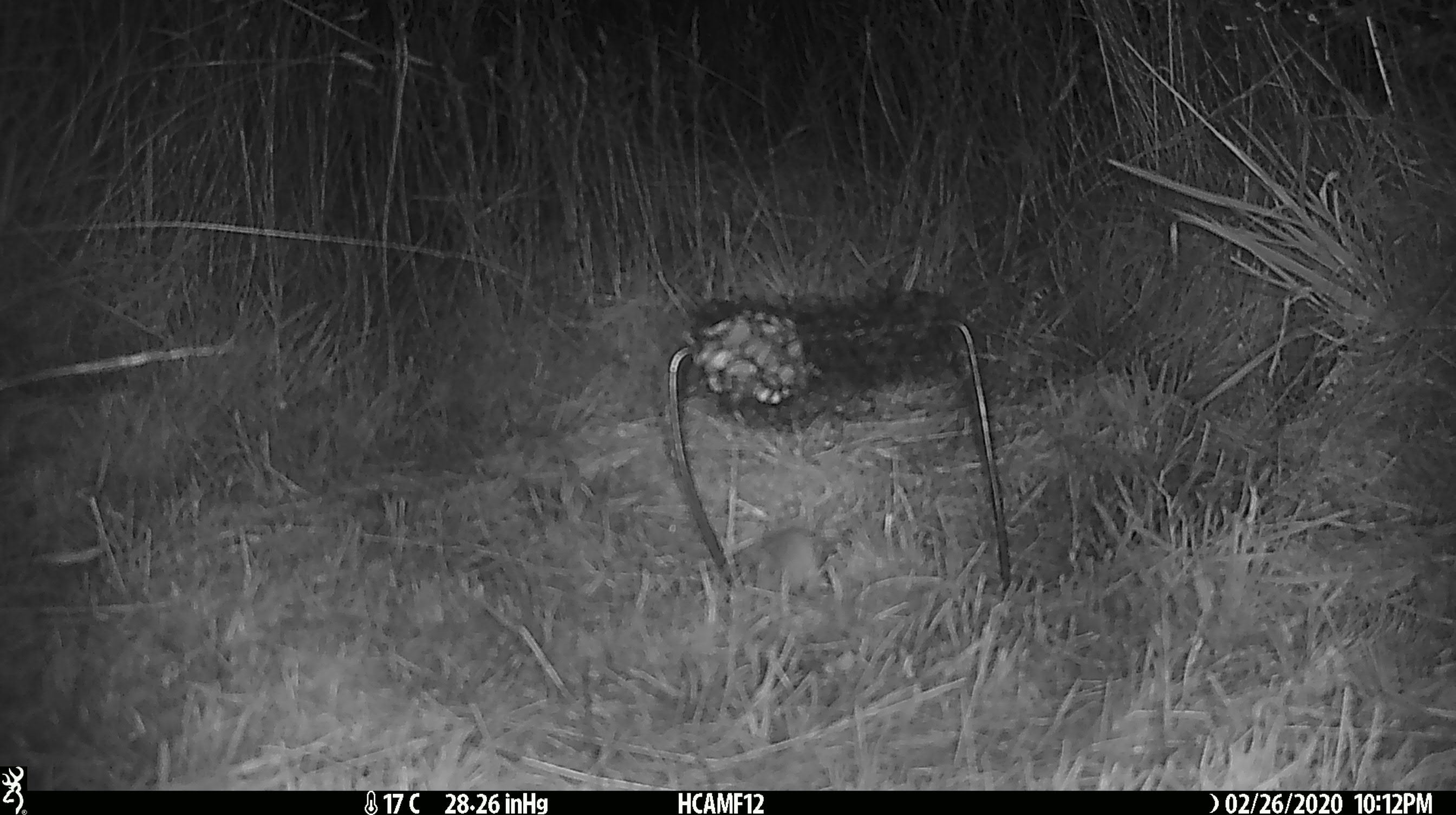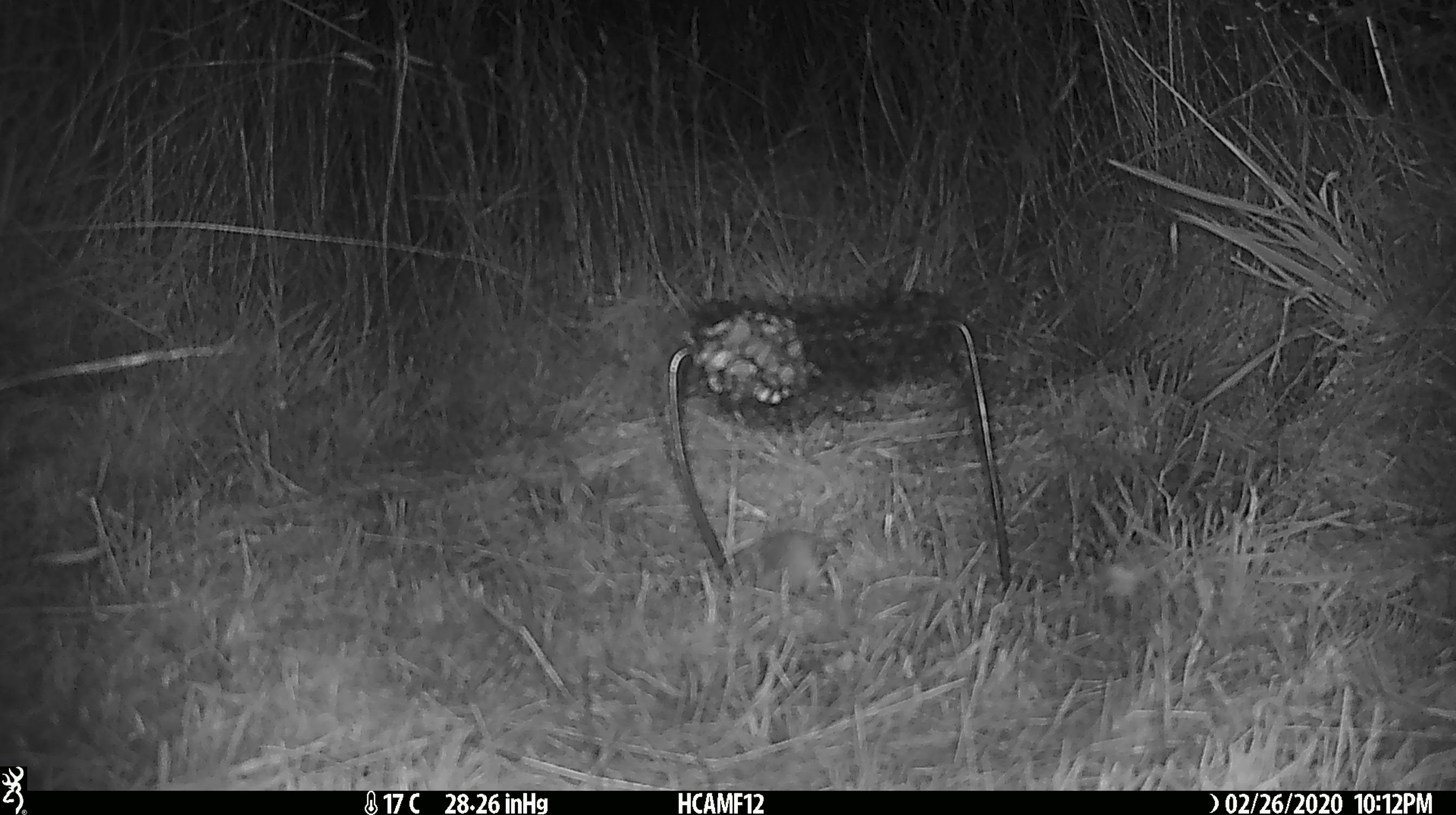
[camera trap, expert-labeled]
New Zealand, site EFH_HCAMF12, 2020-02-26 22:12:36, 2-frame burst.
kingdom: Animalia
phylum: Chordata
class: Mammalia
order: Rodentia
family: Muridae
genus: Mus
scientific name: Mus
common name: mouse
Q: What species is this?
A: Mouse (Mus).